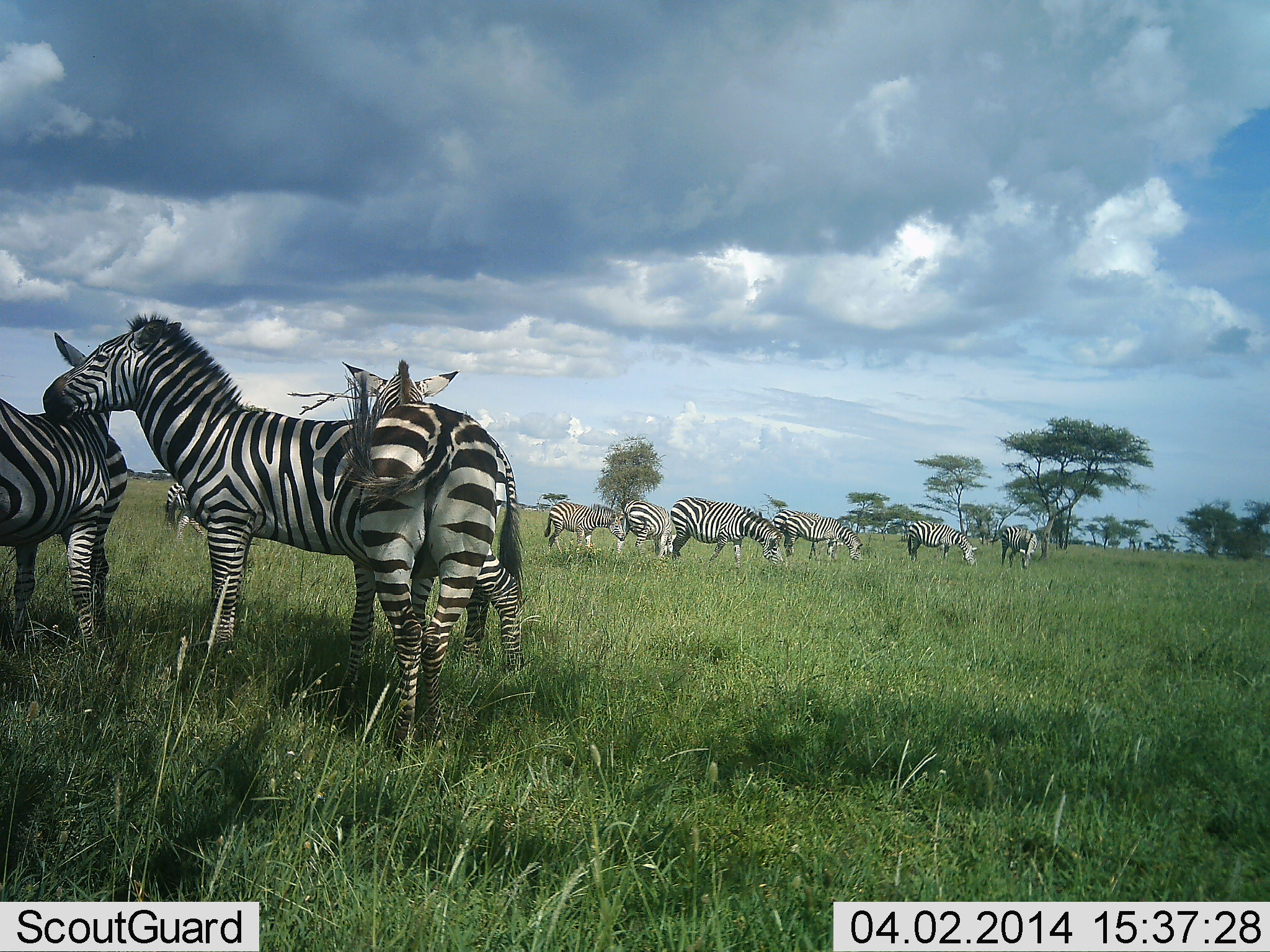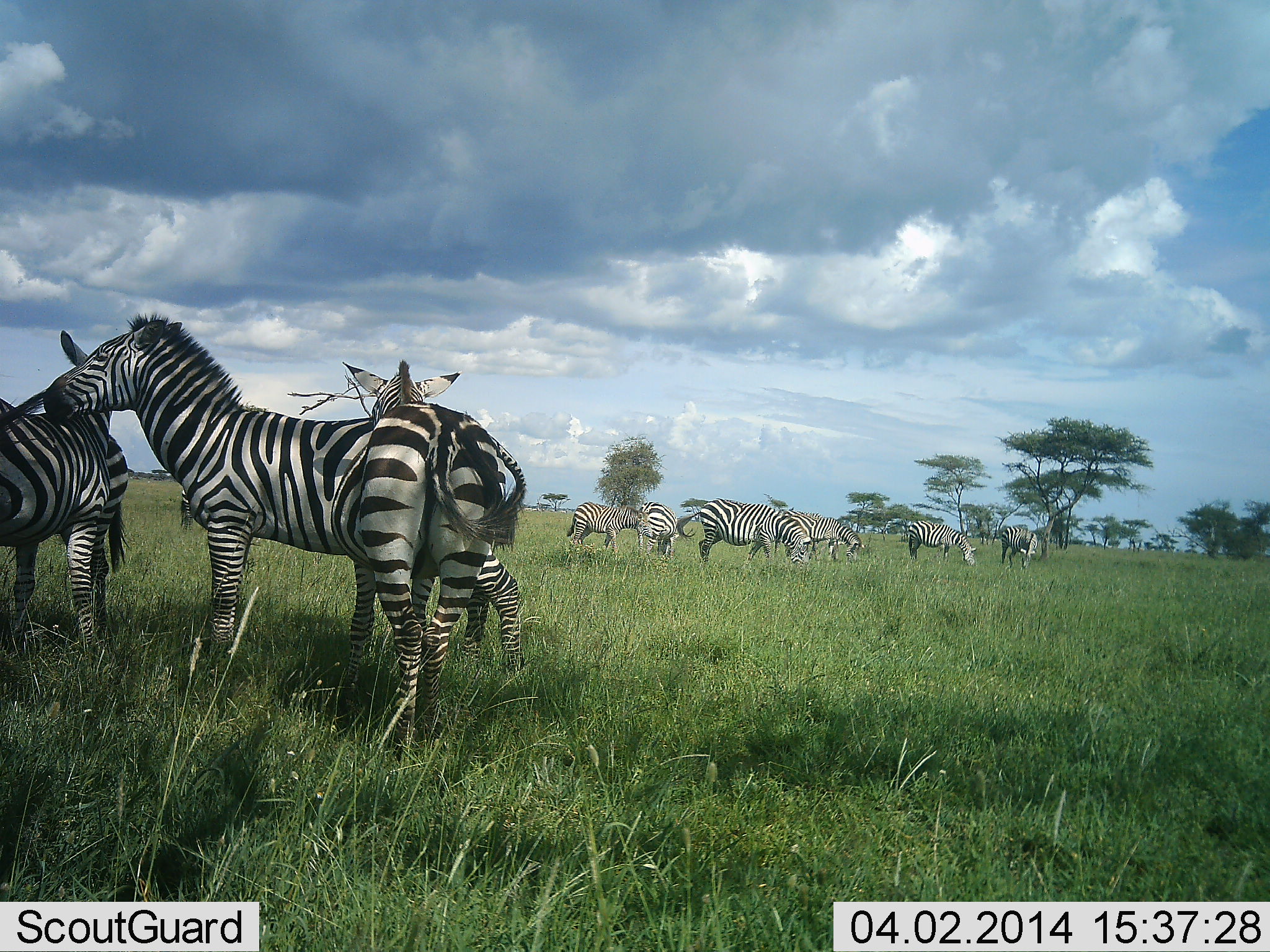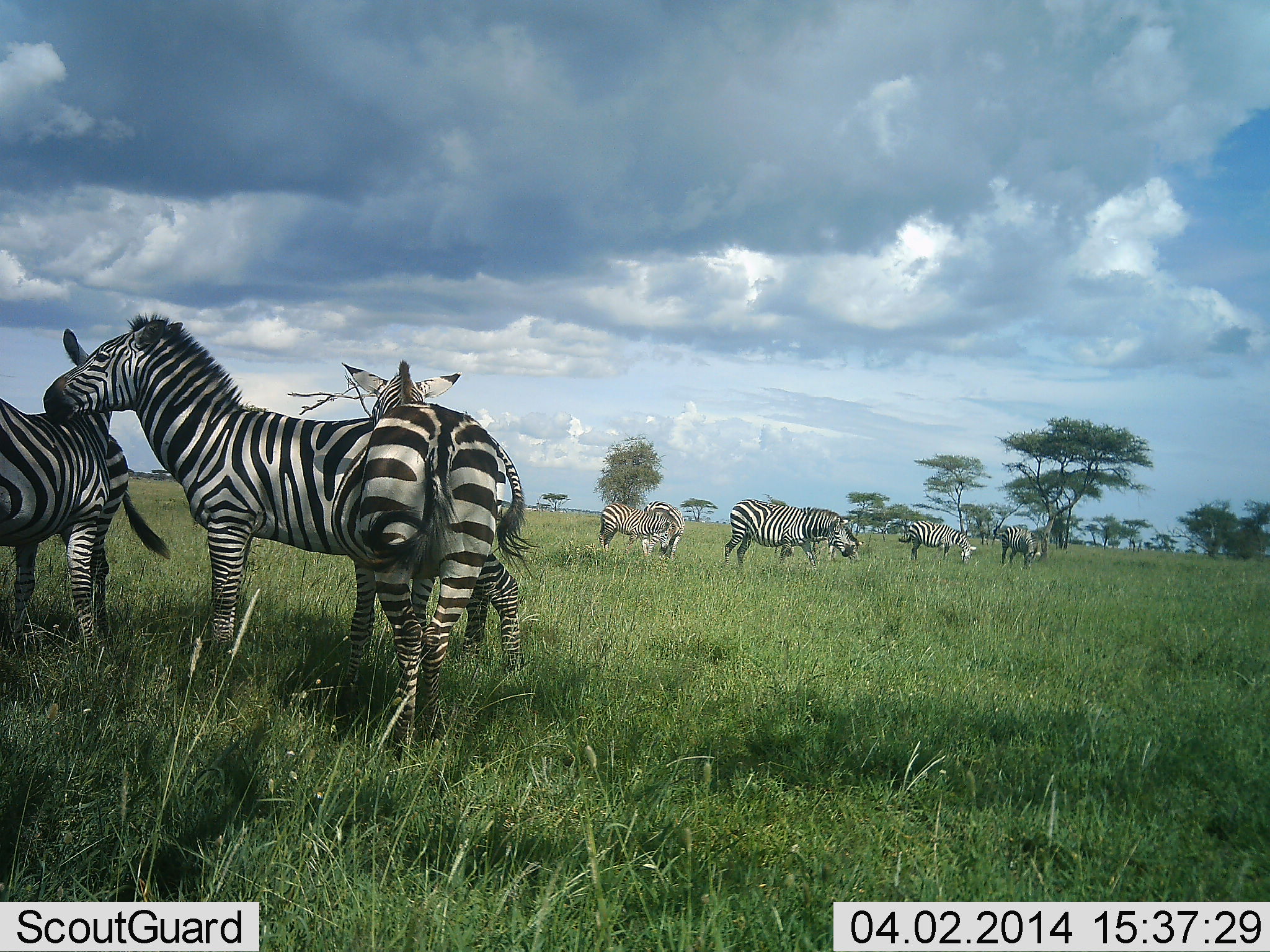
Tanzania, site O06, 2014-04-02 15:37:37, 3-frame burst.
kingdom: Animalia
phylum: Chordata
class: Mammalia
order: Perissodactyla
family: Equidae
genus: Equus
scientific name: Equus quagga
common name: plains zebra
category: zebra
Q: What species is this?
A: Zebra (plains zebra) (Equus quagga).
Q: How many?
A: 10.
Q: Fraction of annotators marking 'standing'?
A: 80%.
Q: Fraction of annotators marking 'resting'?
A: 0%.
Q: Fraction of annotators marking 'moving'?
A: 30%.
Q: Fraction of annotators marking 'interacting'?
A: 50%.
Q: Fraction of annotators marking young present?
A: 10%.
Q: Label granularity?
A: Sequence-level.